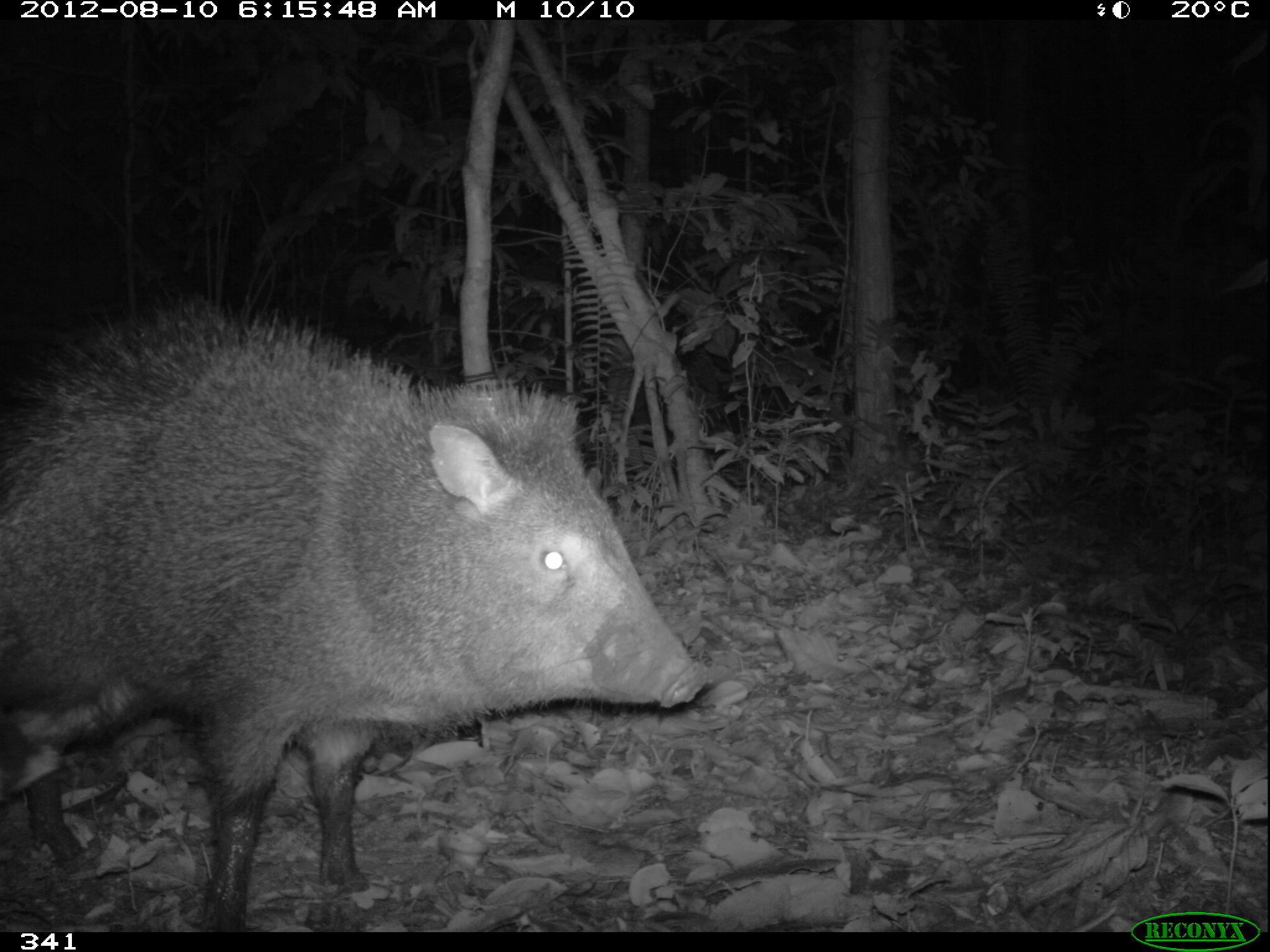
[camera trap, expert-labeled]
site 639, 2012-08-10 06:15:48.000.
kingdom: Animalia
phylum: Chordata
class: Mammalia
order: Artiodactyla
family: Tayassuidae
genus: Pecari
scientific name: Pecari tajacu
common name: collared peccary